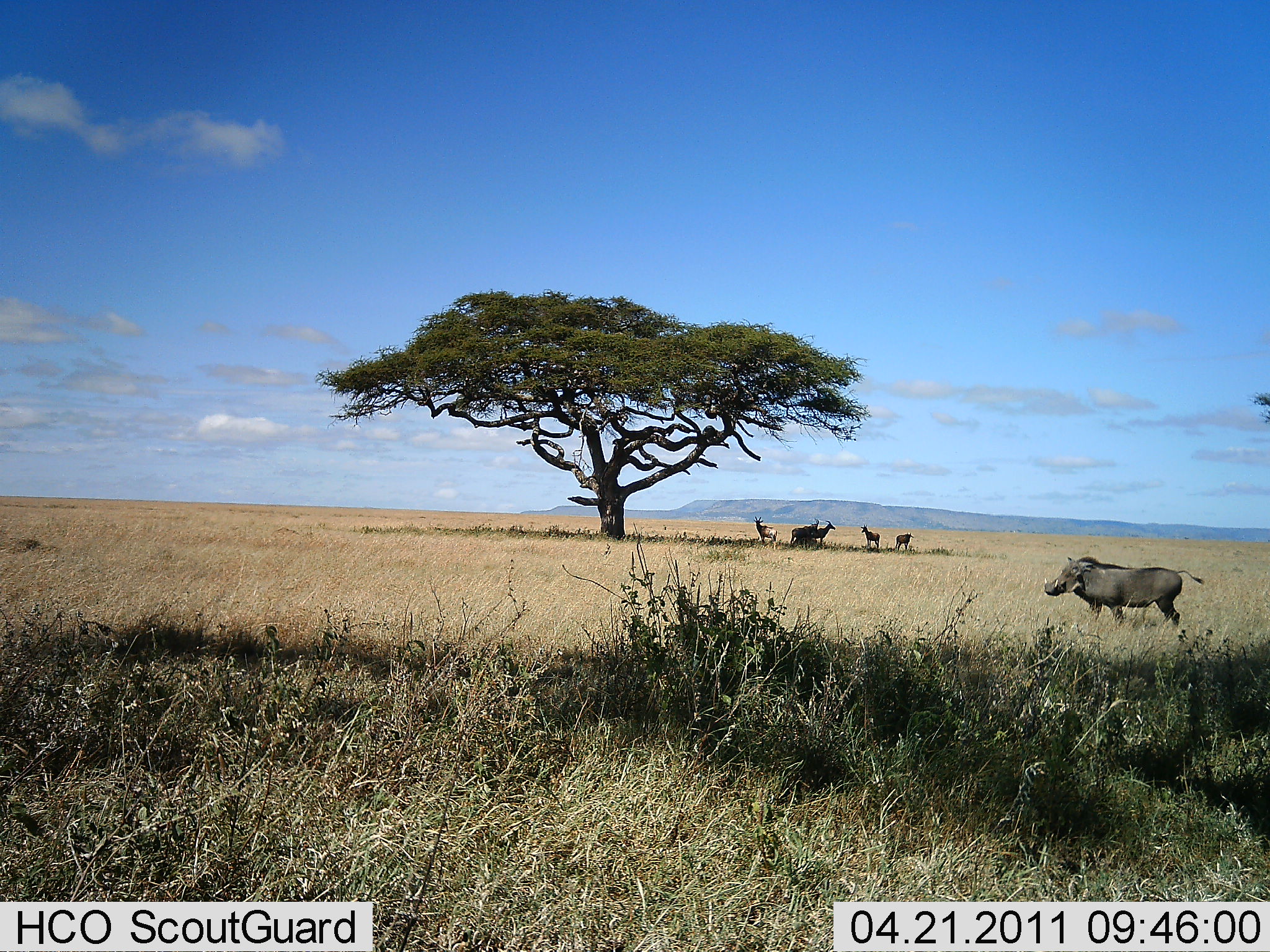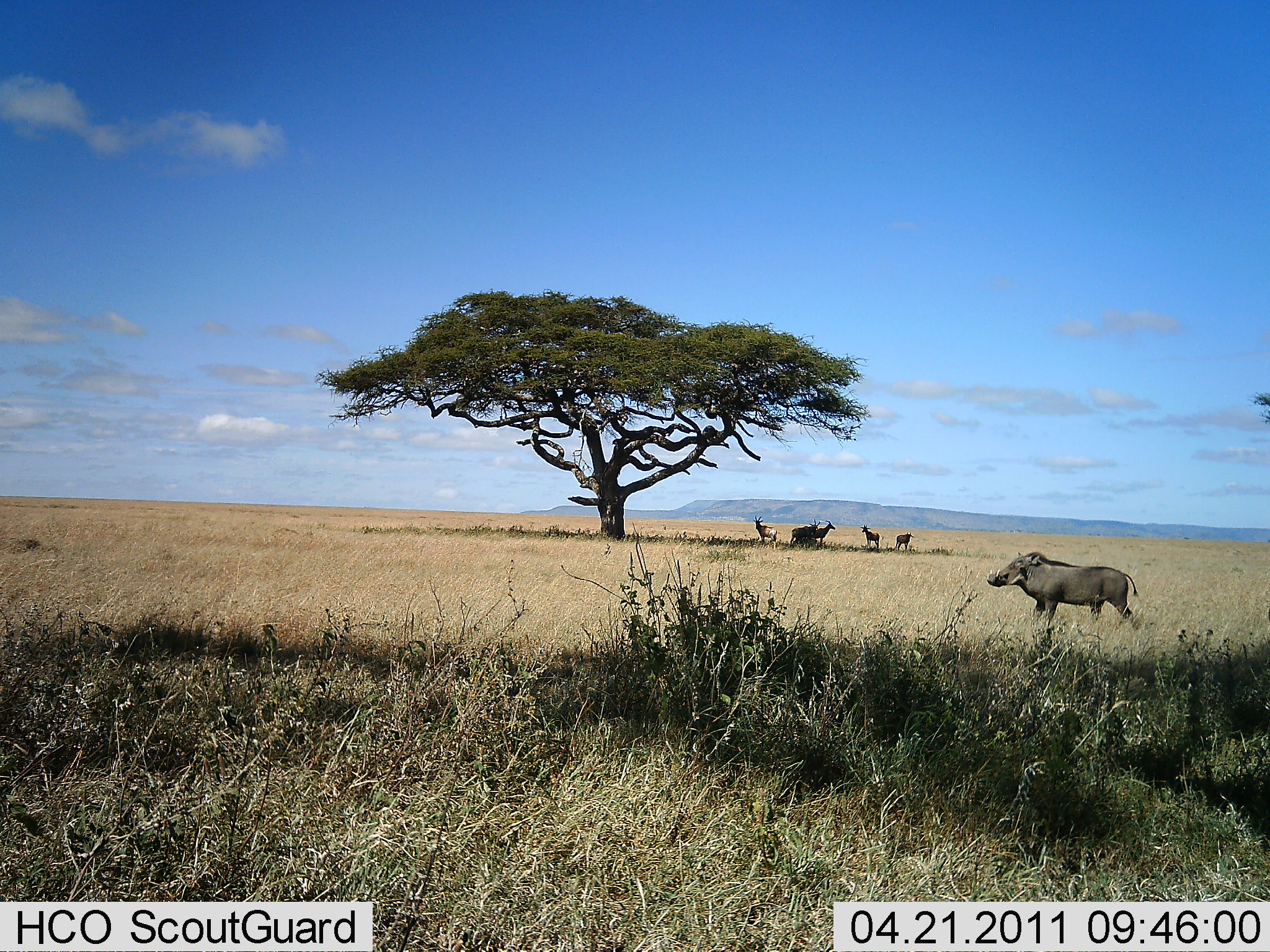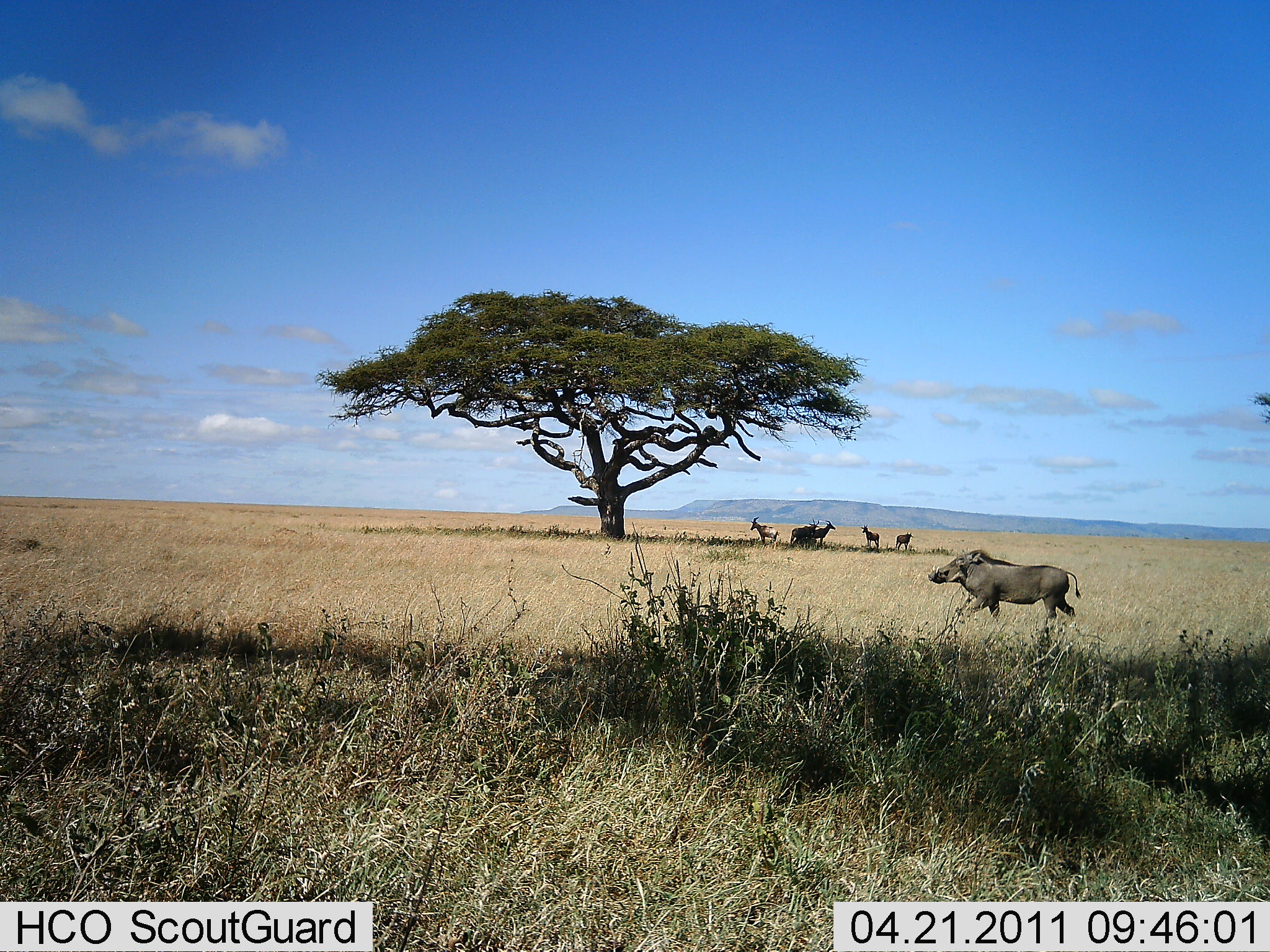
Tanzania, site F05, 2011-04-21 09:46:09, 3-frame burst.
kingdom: Animalia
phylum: Chordata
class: Mammalia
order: Artiodactyla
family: Bovidae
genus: Alcelaphus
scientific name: Alcelaphus buselaphus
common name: hartebeest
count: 5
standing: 100%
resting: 25%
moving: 0%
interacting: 0%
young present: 0%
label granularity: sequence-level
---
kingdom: Animalia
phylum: Chordata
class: Mammalia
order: Artiodactyla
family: Suidae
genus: Phacochoerus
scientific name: Phacochoerus africanus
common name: warthog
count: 1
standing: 0%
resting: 0%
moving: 100%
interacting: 0%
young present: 0%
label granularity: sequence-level